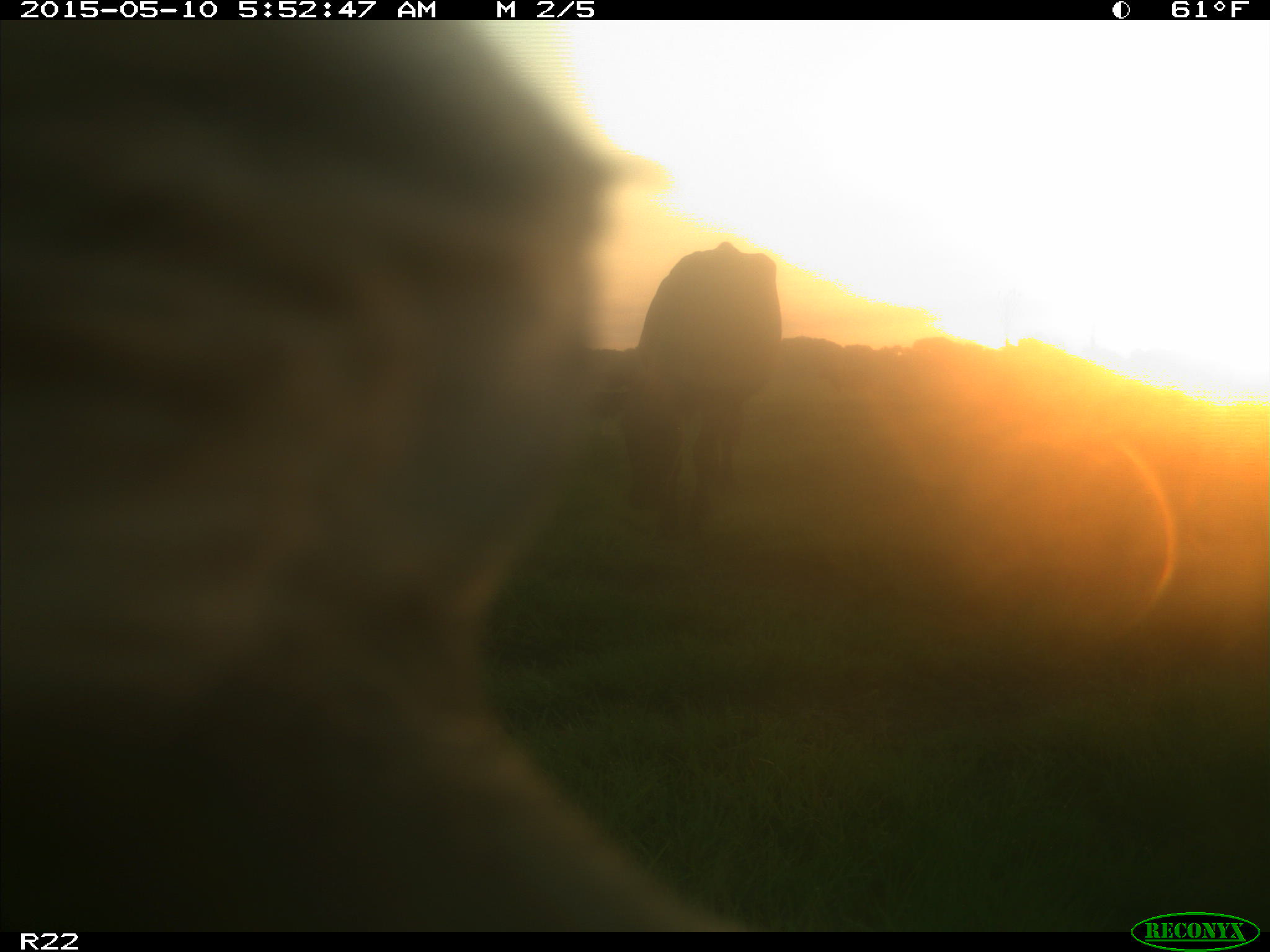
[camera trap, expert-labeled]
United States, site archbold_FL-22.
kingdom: Animalia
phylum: Chordata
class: Mammalia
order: Artiodactyla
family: Bovidae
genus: Bos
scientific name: Bos taurus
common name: domestic cow